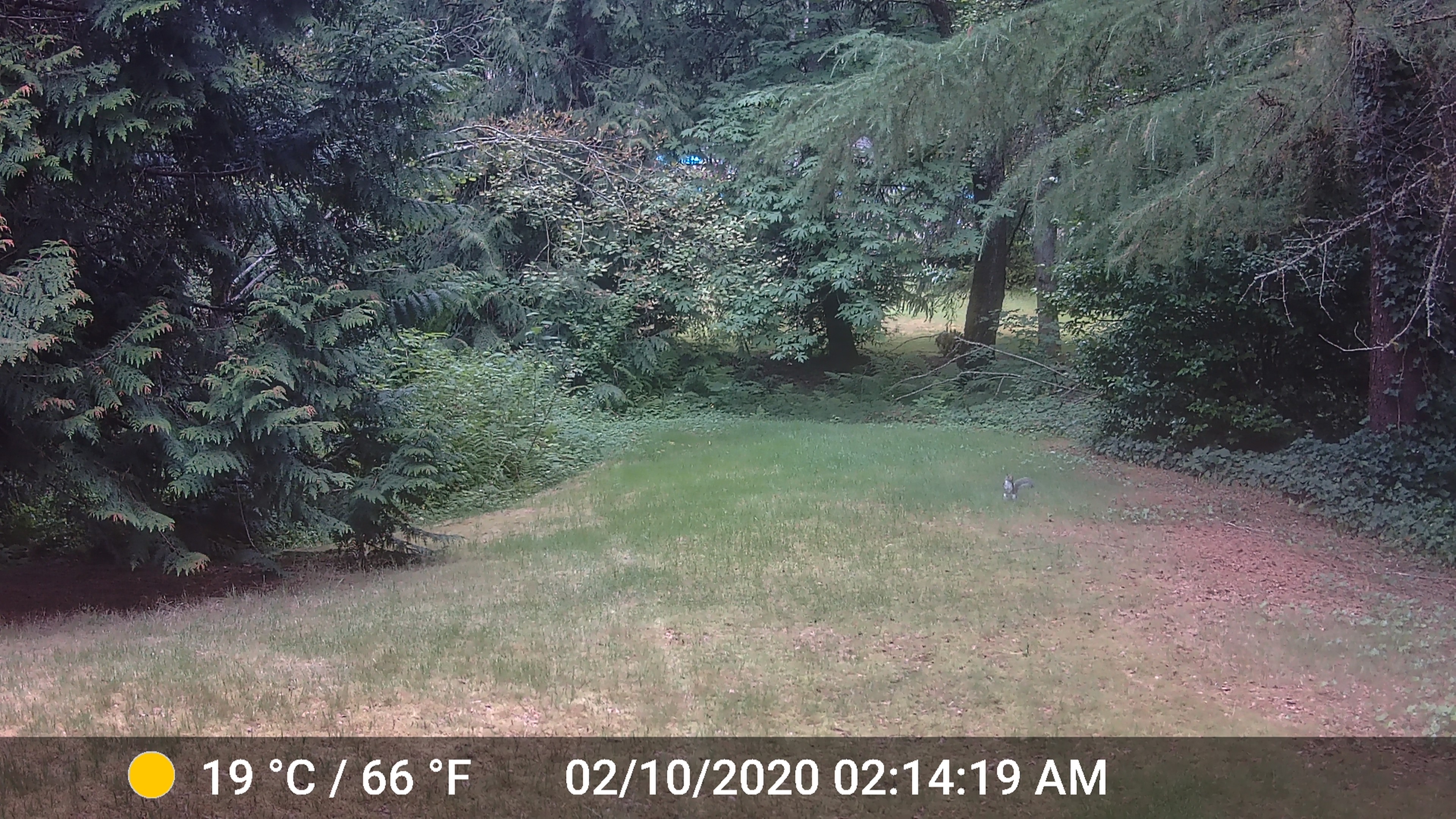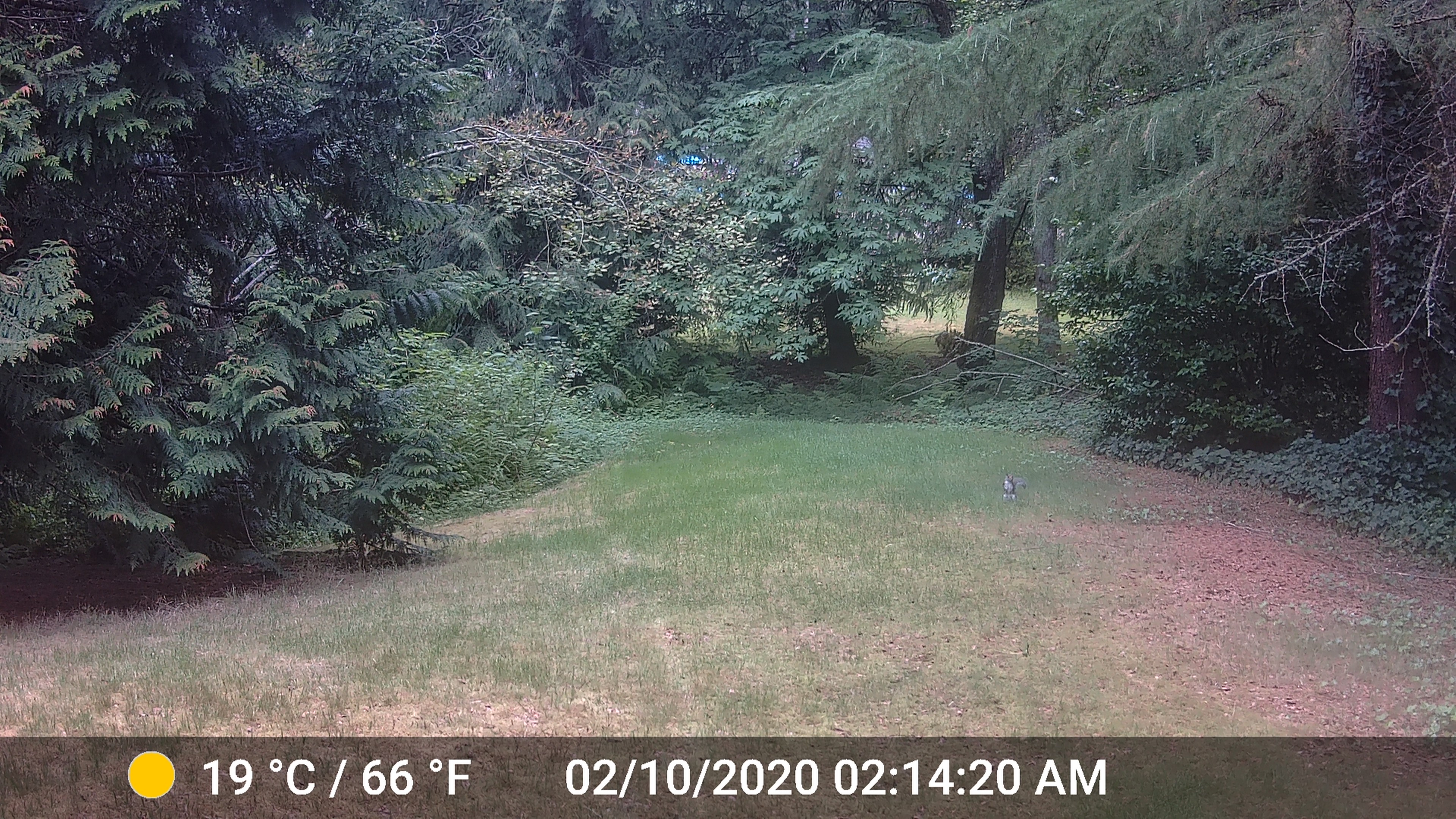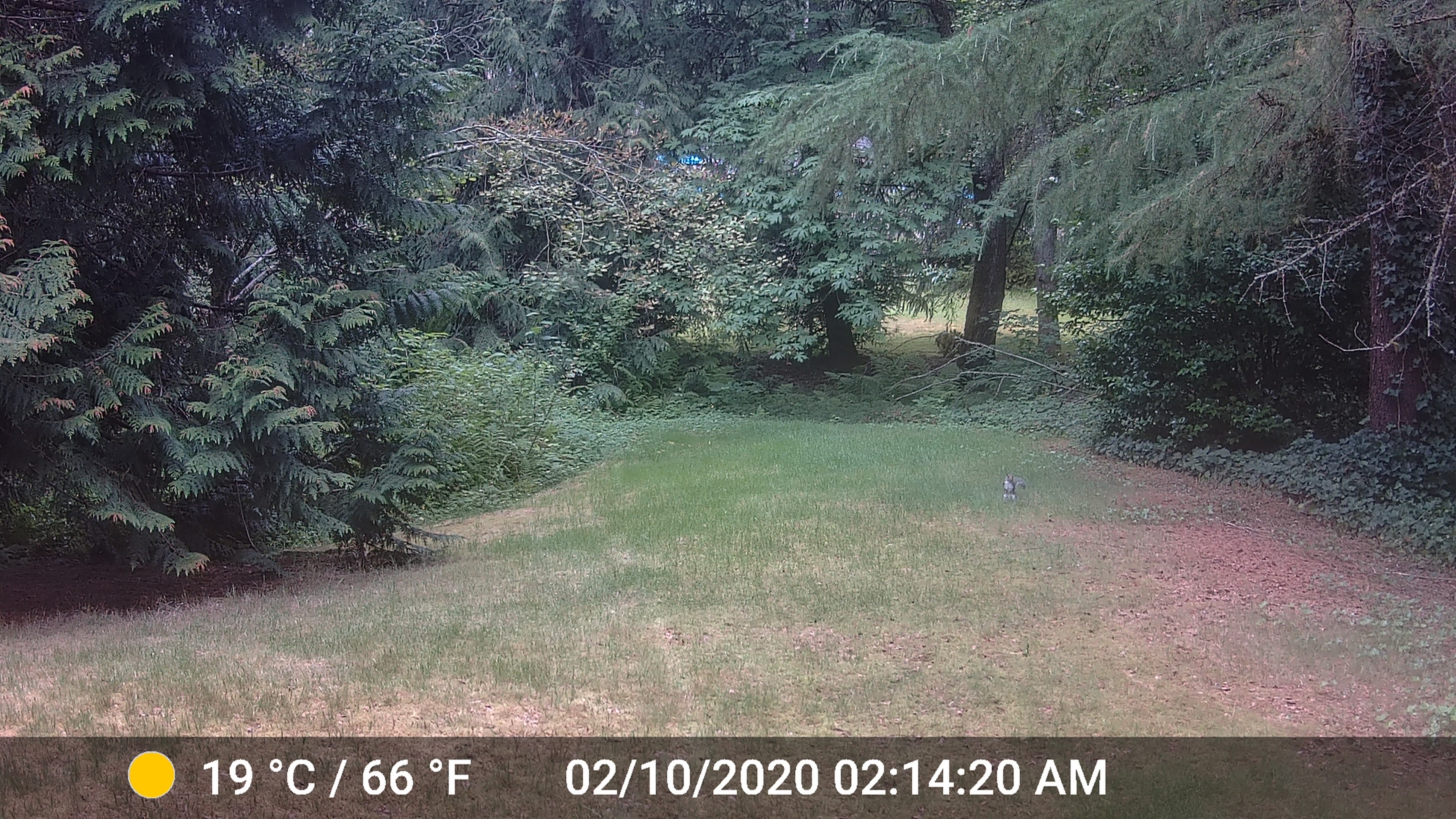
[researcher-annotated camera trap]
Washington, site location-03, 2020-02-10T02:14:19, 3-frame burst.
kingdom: Animalia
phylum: Chordata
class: Mammalia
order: Rodentia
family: Sciuridae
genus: Sciurus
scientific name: Sciurus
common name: squirrel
Squirrel (Sciurus).